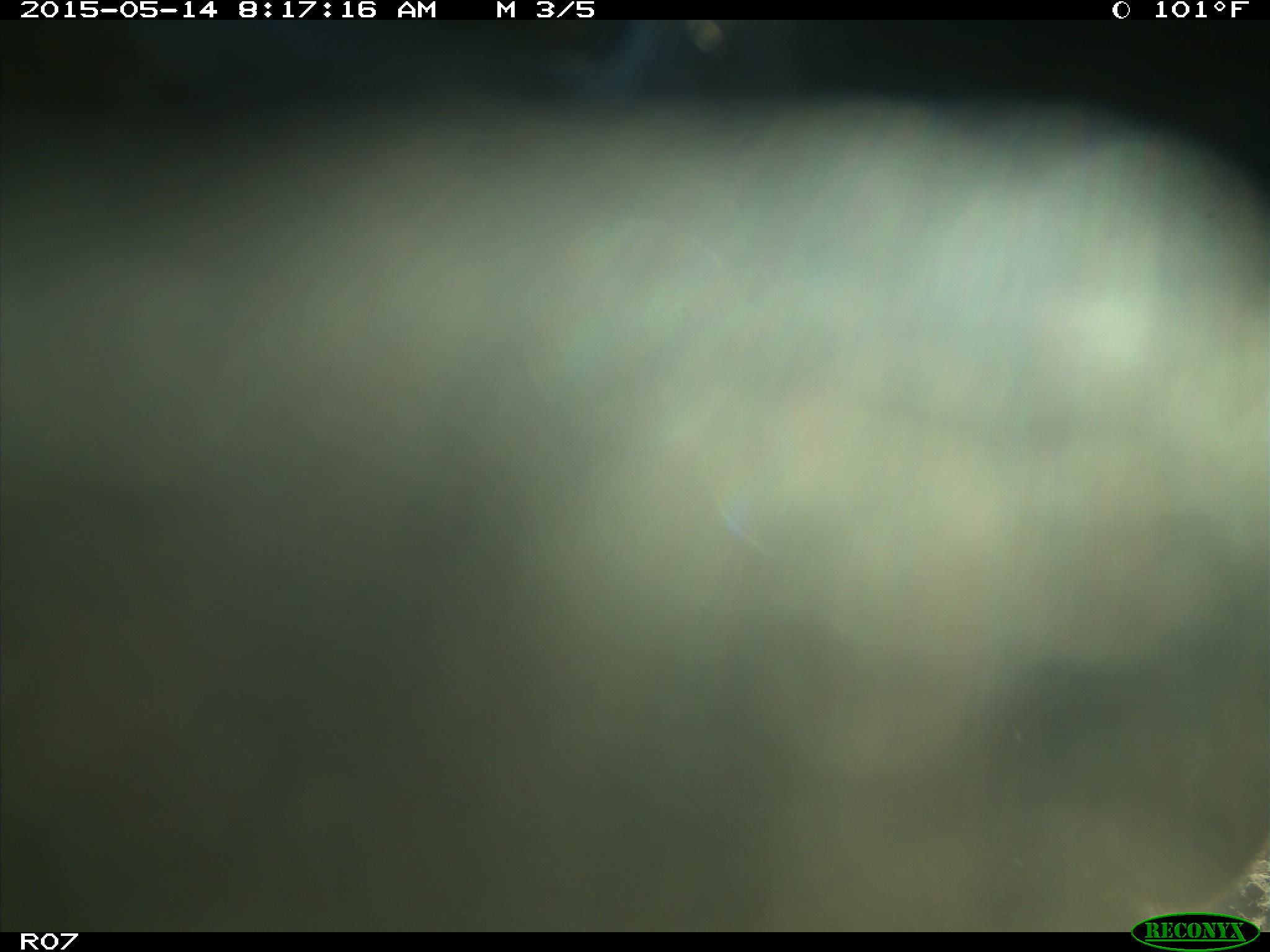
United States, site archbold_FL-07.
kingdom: Animalia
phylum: Chordata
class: Mammalia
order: Artiodactyla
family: Bovidae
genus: Bos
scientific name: Bos taurus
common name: domestic cow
Bos taurus (domestic cow).